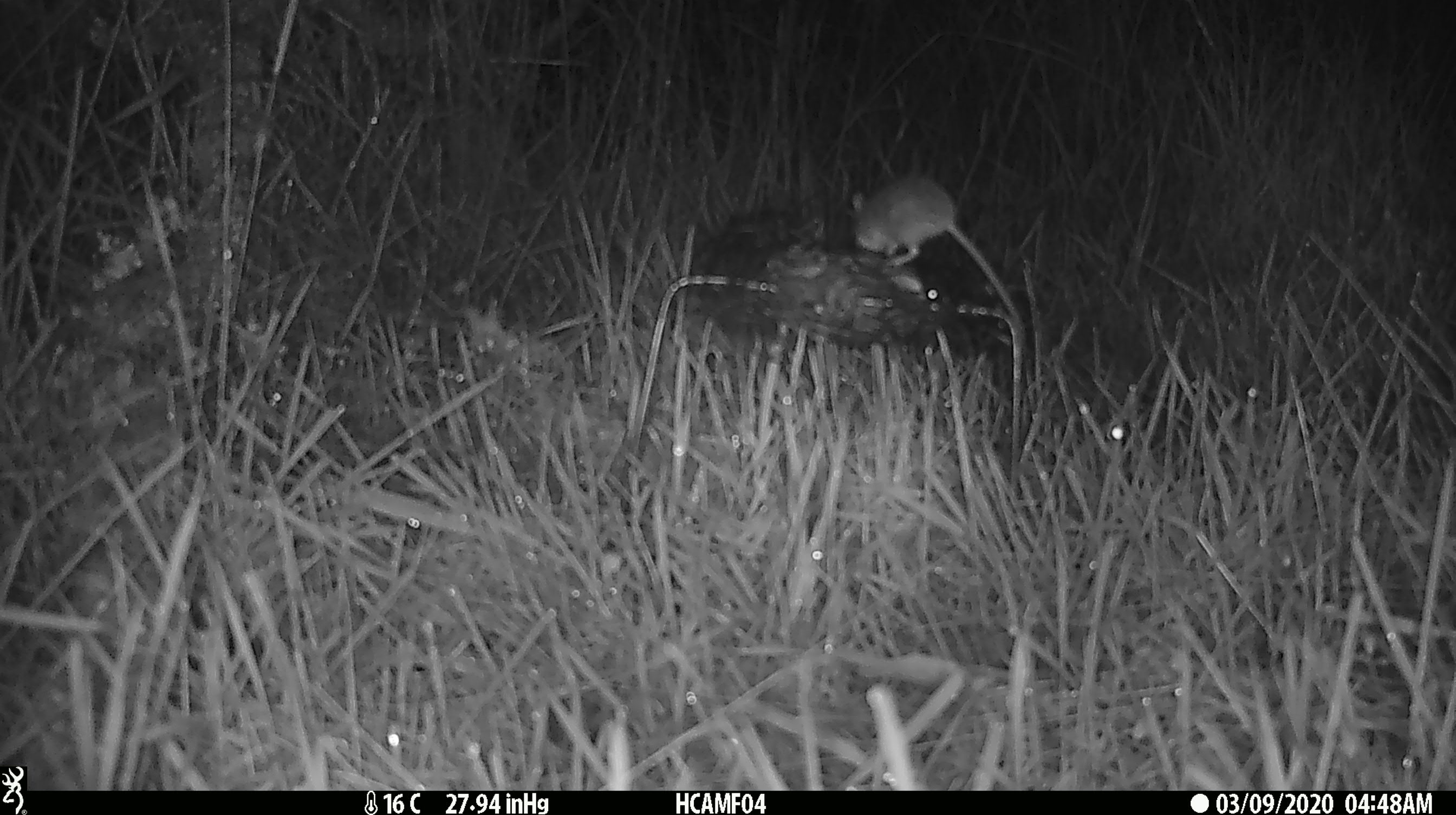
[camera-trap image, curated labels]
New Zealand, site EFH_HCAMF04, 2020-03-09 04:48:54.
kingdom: Animalia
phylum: Chordata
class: Mammalia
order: Rodentia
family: Muridae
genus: Mus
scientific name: Mus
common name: mouse